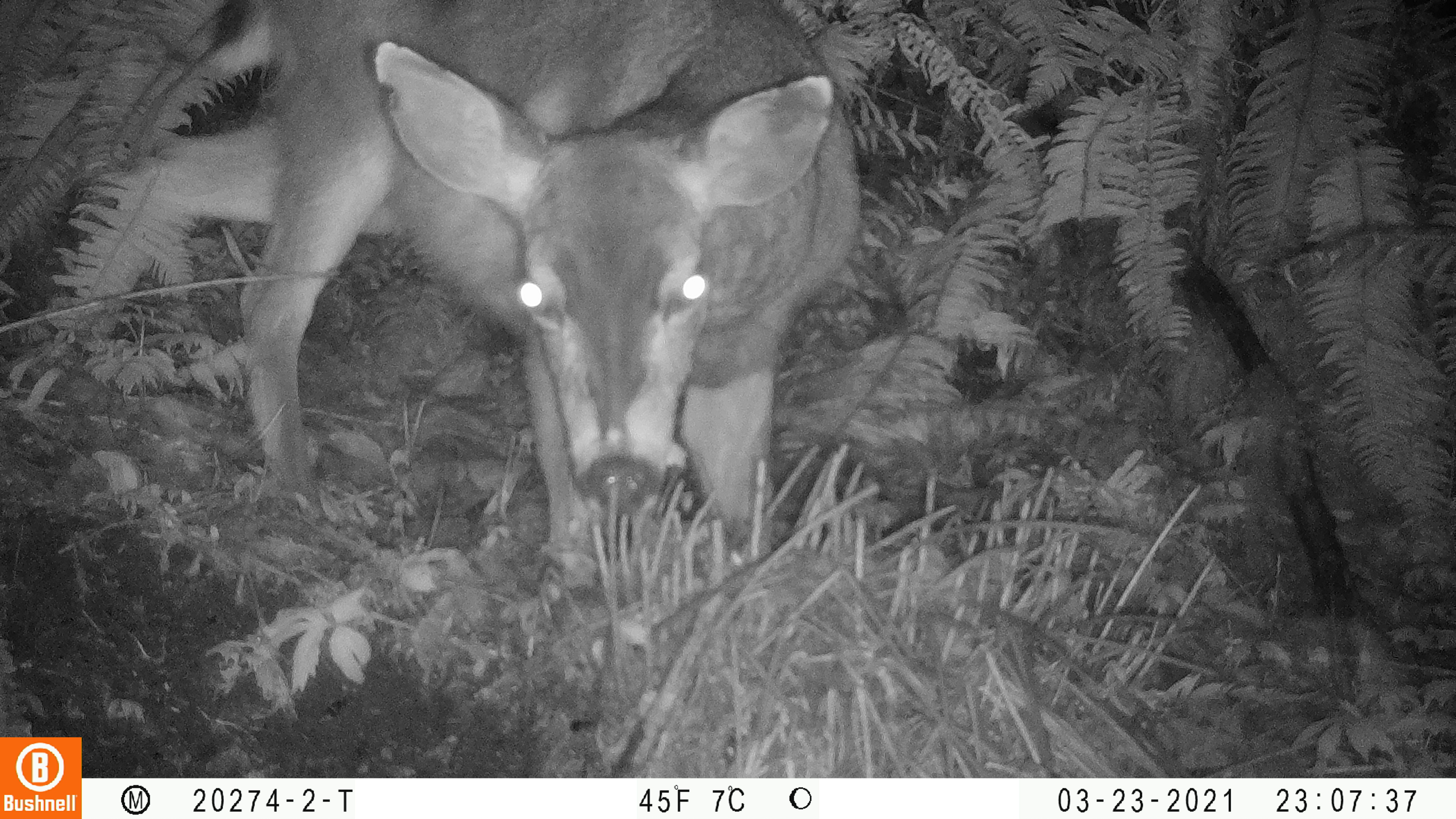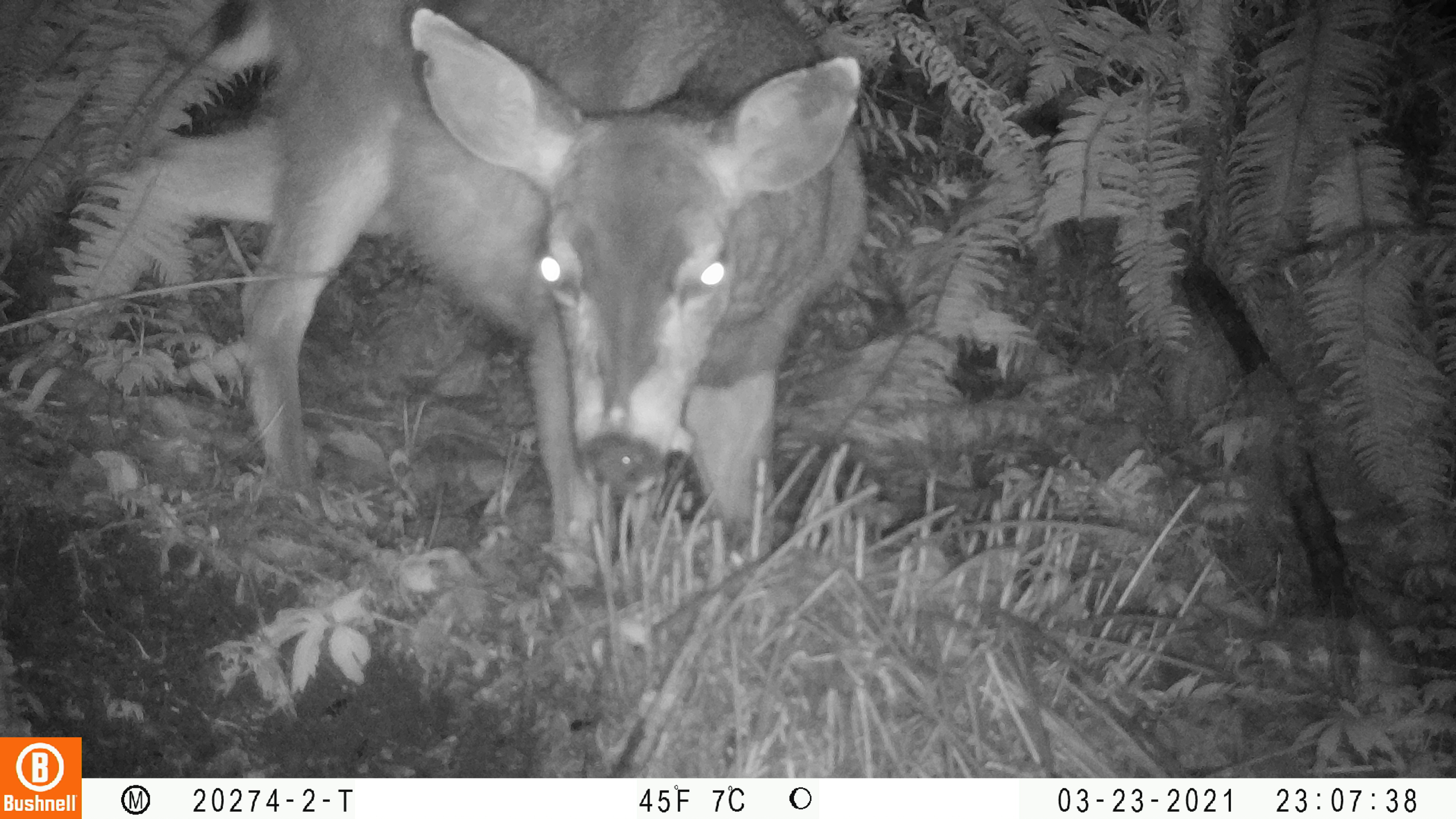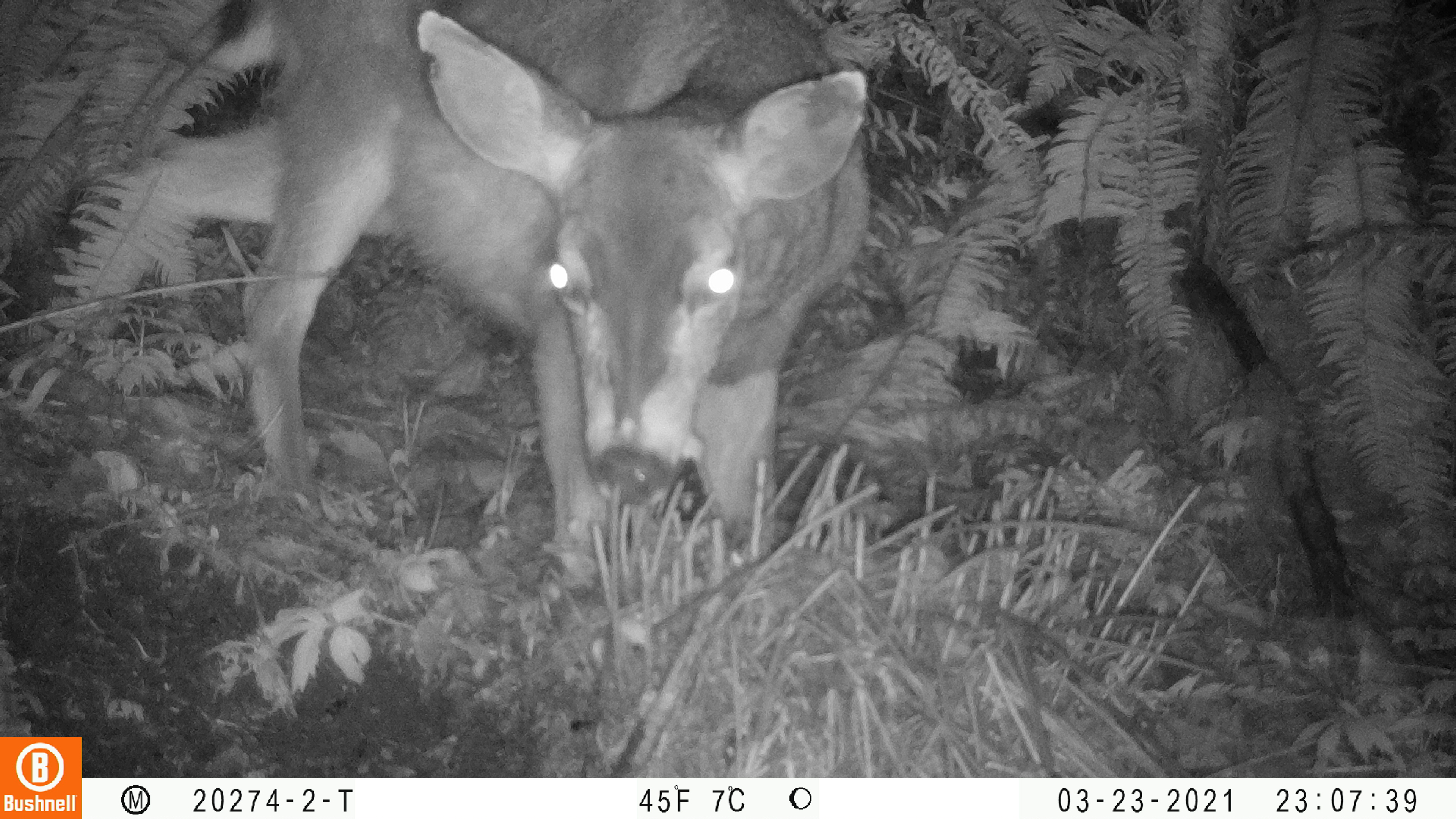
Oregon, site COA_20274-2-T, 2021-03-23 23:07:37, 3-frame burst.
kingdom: Animalia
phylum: Chordata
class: Mammalia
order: Artiodactyla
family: Cervidae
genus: Odocoileus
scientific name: Odocoileus hemionus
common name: black-tailed deer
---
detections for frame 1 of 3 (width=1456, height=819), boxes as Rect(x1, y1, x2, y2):
black-tailed deer: Rect(65, 8, 880, 579)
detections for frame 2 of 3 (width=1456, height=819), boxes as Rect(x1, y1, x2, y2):
black-tailed deer: Rect(76, 4, 875, 570)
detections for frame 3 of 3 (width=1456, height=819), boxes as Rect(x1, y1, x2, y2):
black-tailed deer: Rect(65, 2, 872, 560)